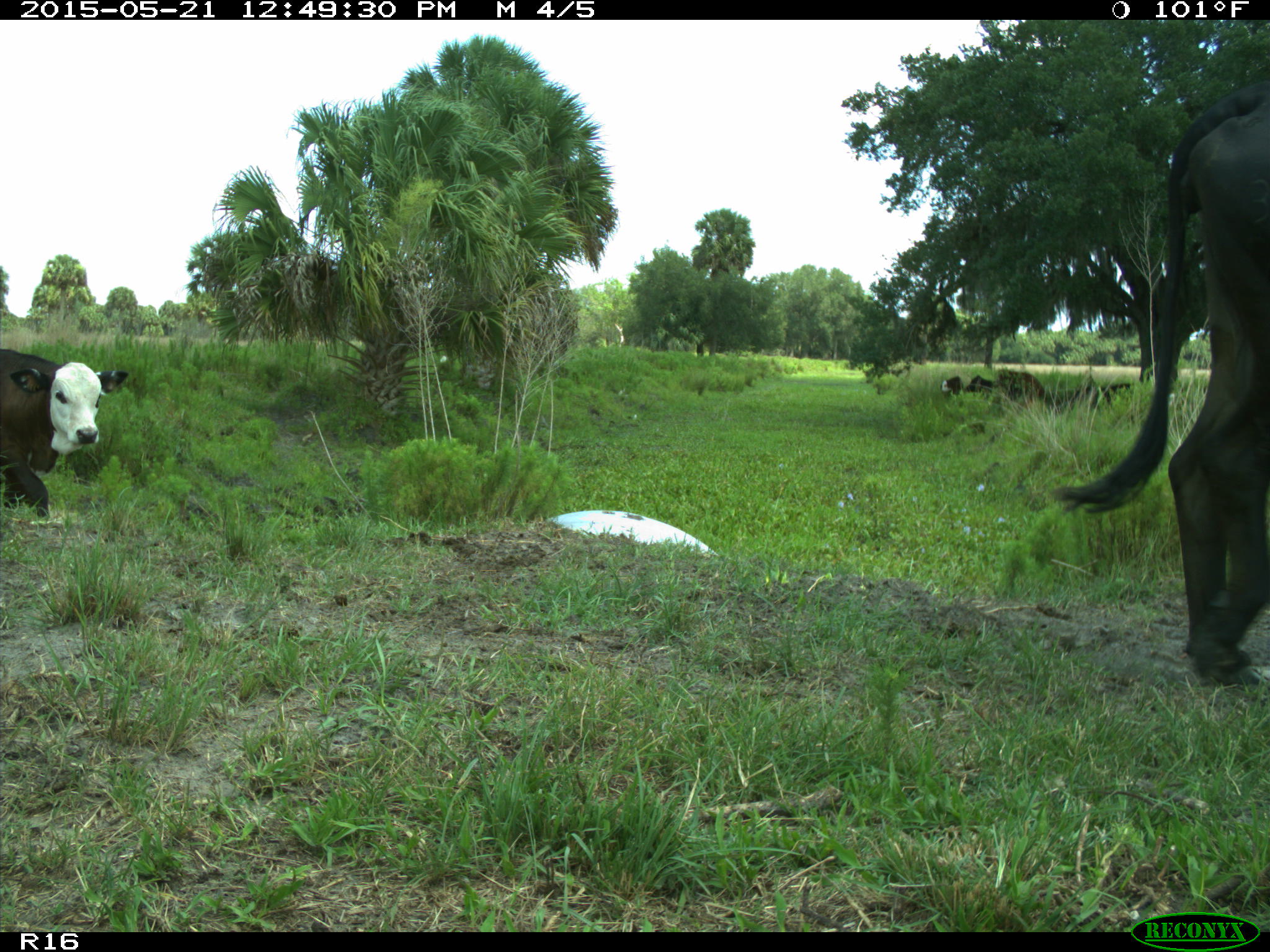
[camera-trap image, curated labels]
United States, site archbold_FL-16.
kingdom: Animalia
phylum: Chordata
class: Mammalia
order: Artiodactyla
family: Bovidae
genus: Bos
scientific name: Bos taurus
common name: domestic cow